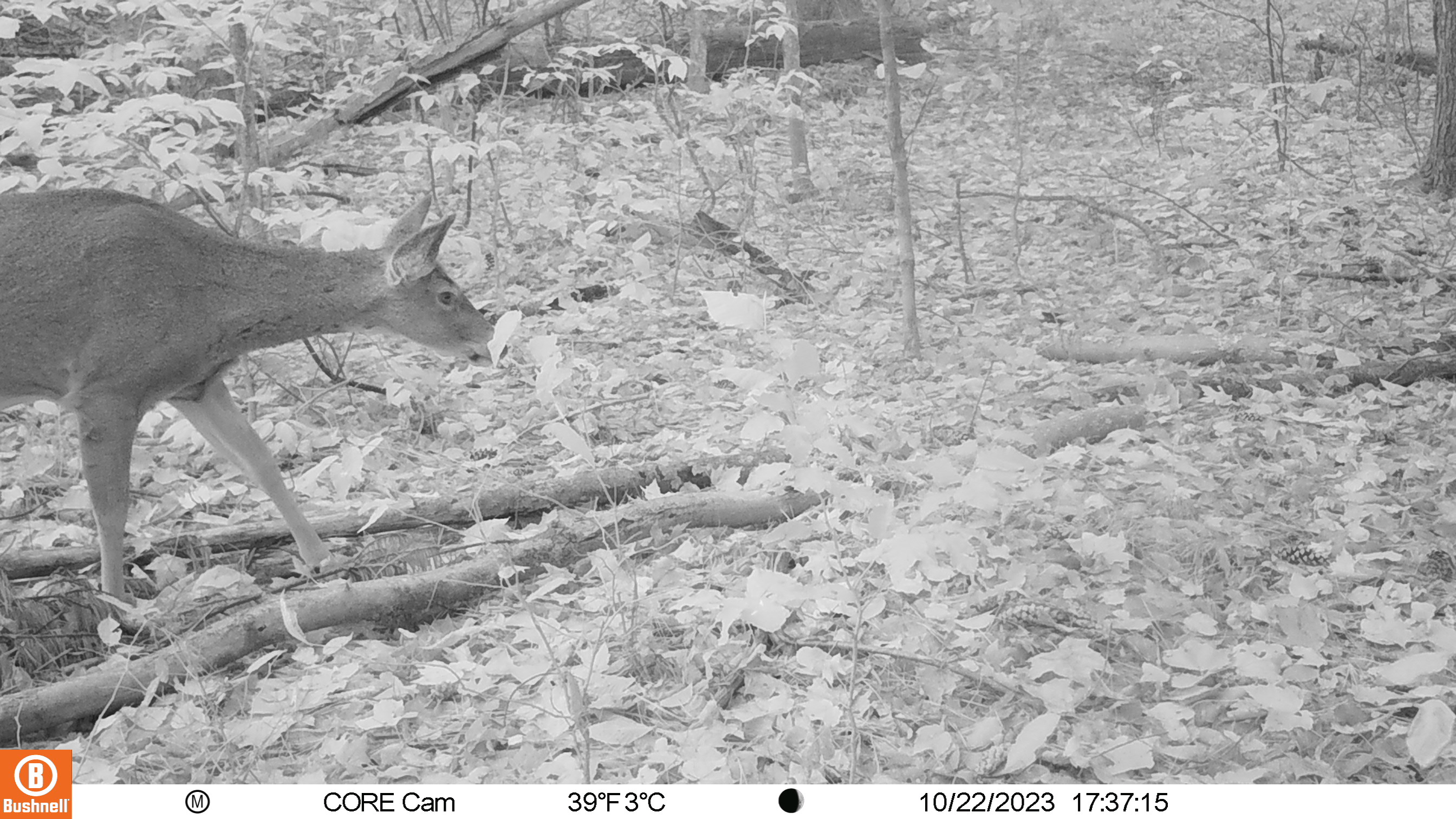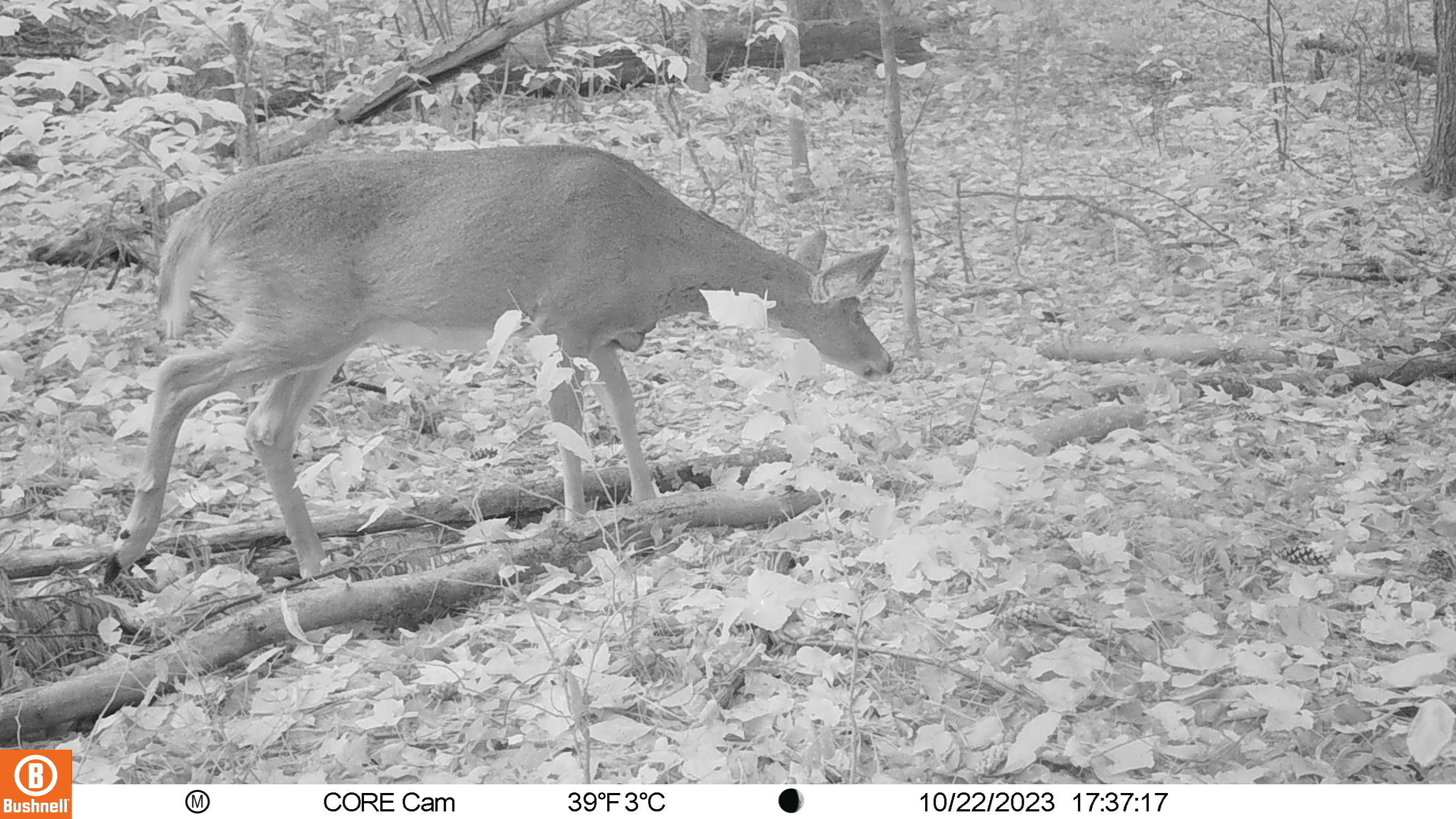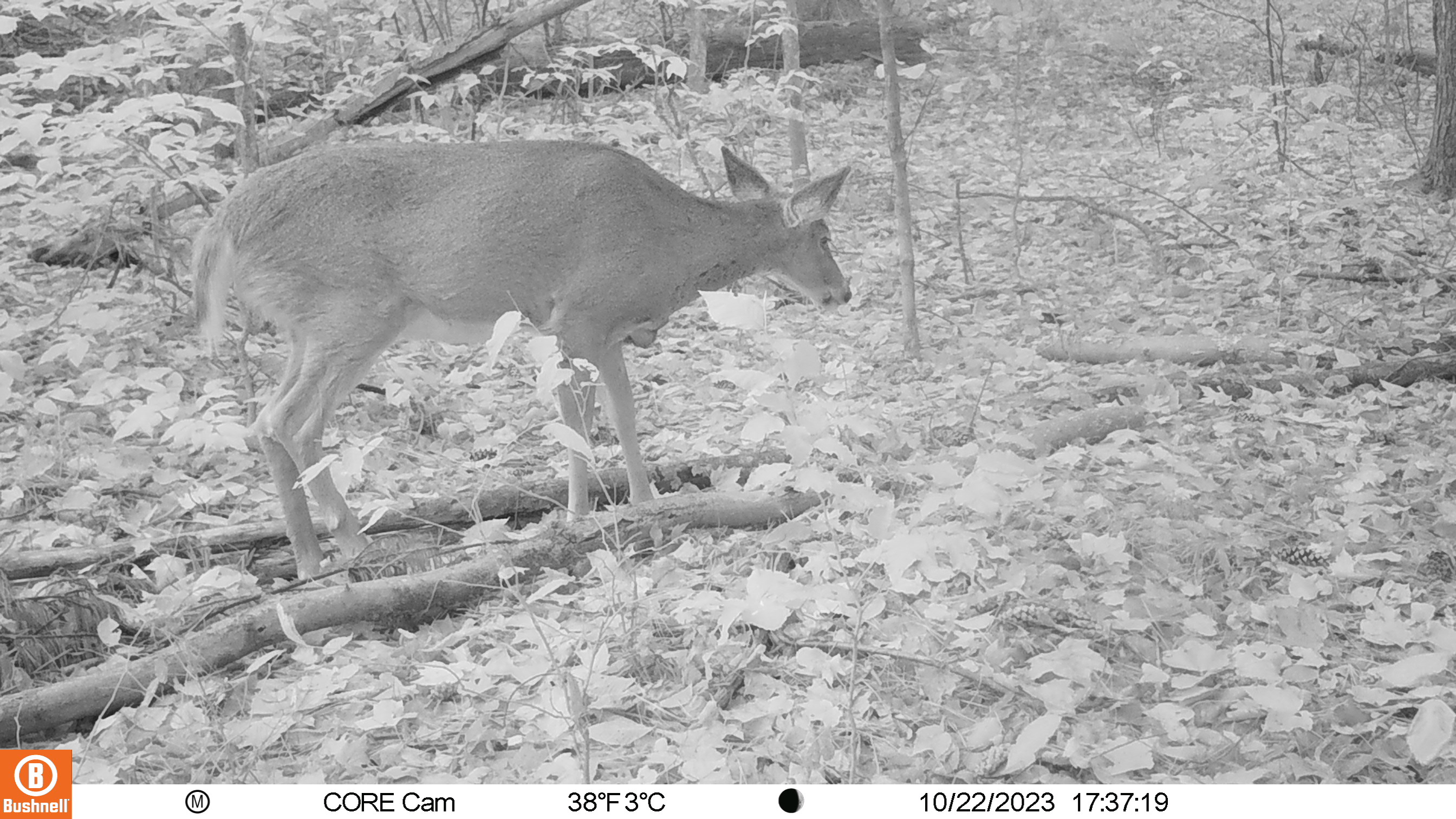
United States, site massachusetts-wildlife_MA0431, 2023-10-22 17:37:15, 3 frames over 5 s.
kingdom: Animalia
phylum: Chordata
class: Mammalia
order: Artiodactyla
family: Cervidae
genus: Odocoileus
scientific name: Odocoileus virginianus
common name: white-tailed deer